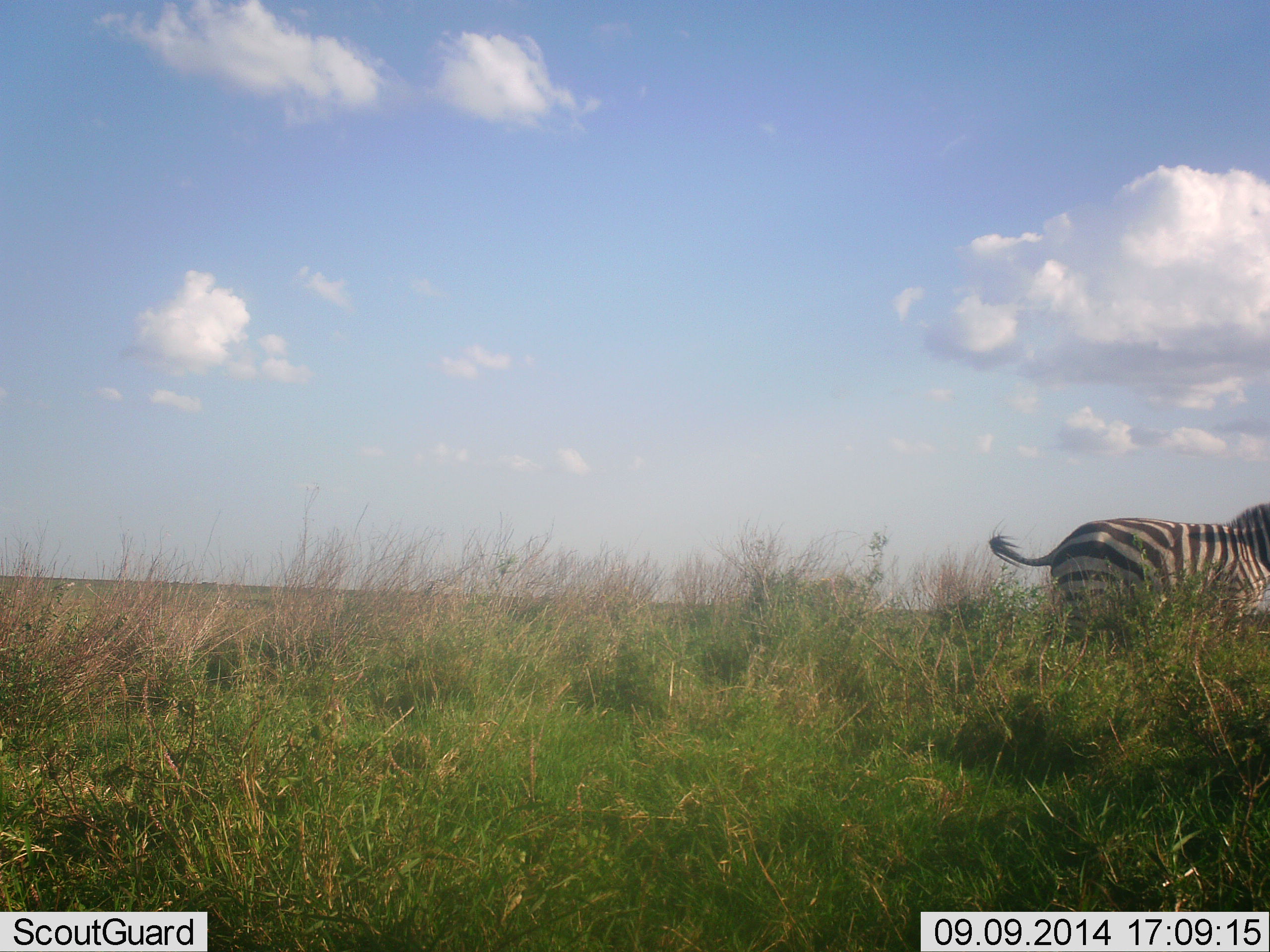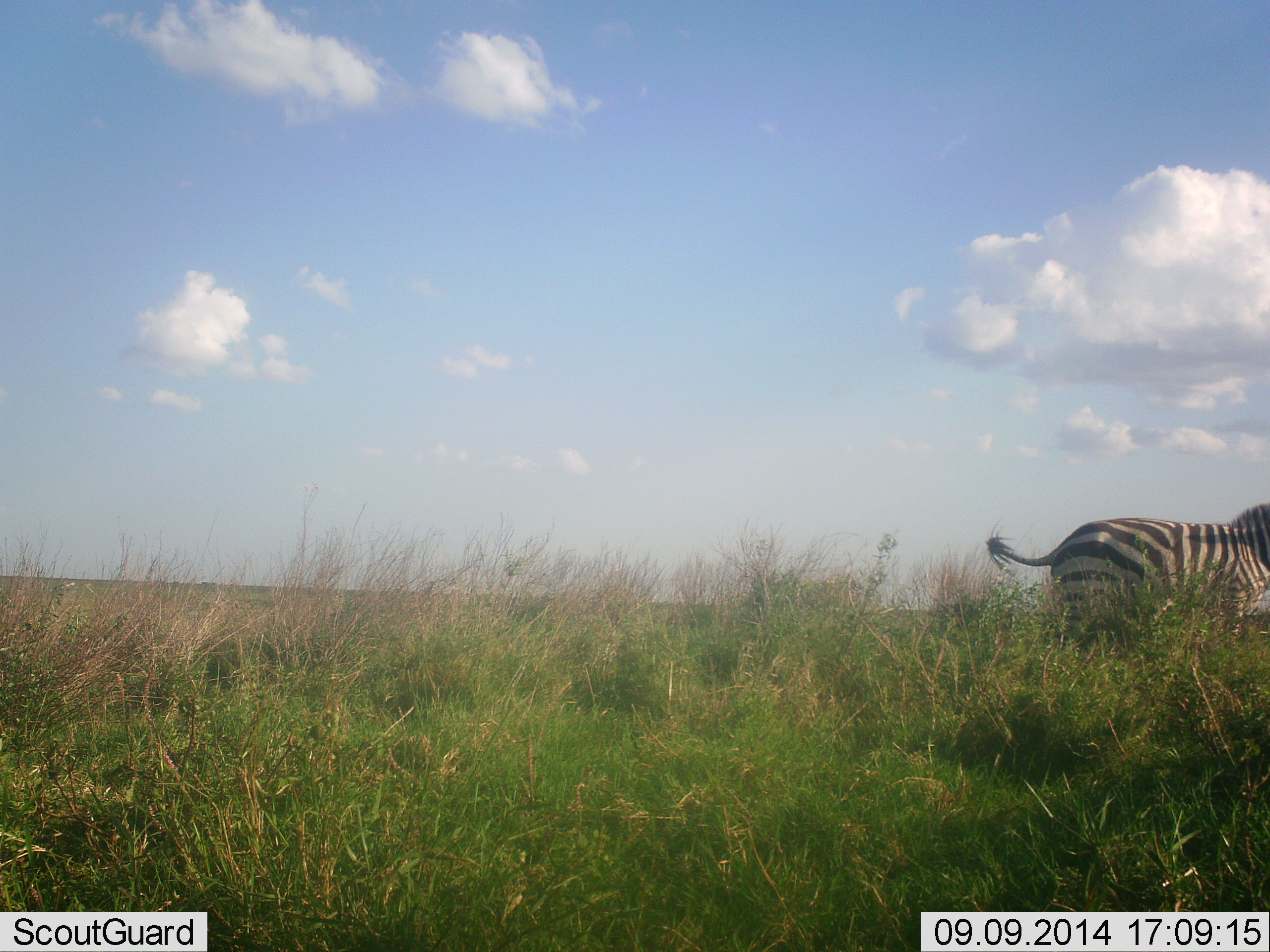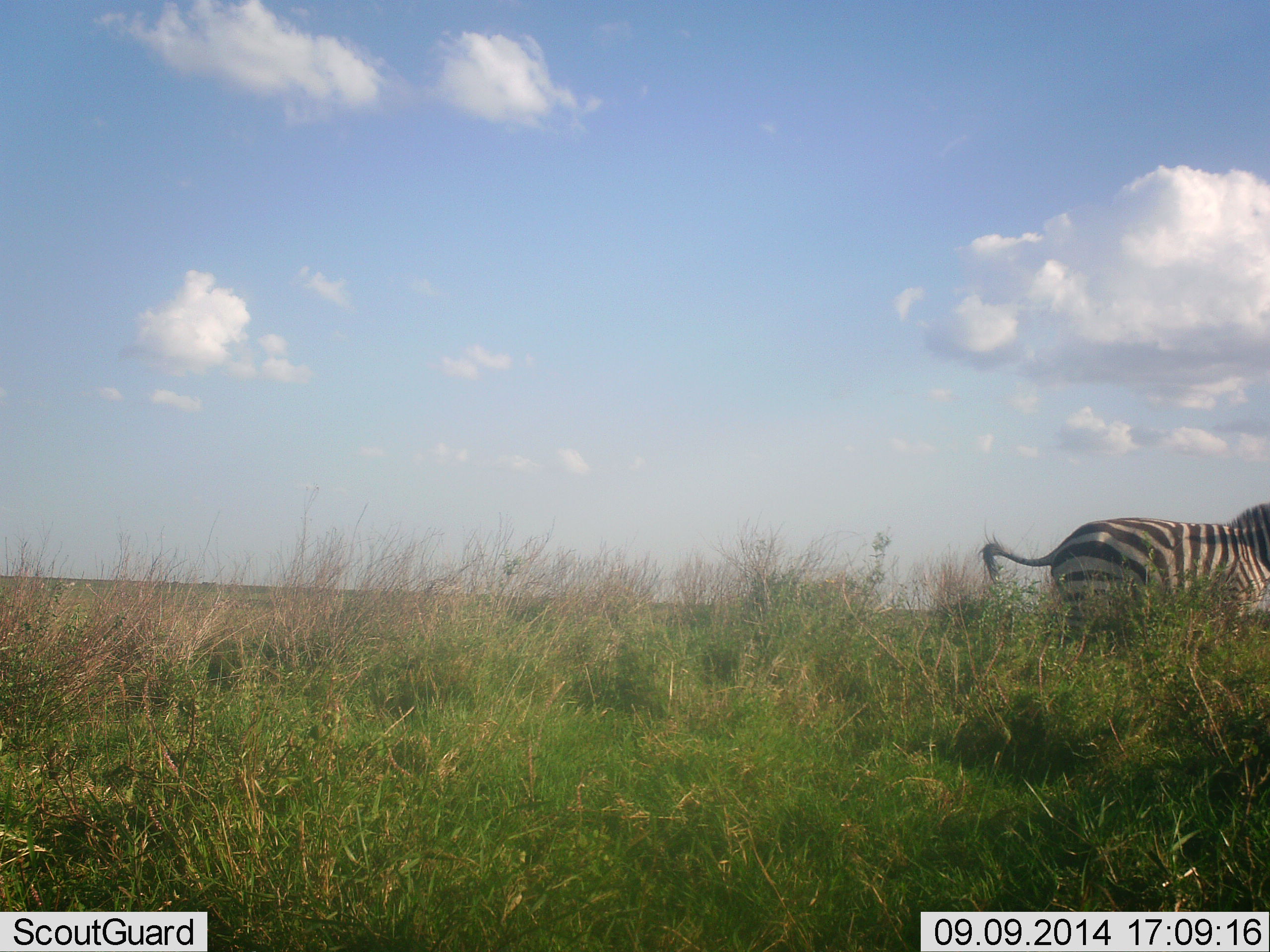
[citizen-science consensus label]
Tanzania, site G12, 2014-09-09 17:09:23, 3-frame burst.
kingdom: Animalia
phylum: Chordata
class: Mammalia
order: Perissodactyla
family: Equidae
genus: Equus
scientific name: Equus quagga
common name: plains zebra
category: zebra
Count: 1.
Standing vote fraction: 70%.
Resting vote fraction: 0%.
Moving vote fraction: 30%.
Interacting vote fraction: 0%.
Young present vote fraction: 0%.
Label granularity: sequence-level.